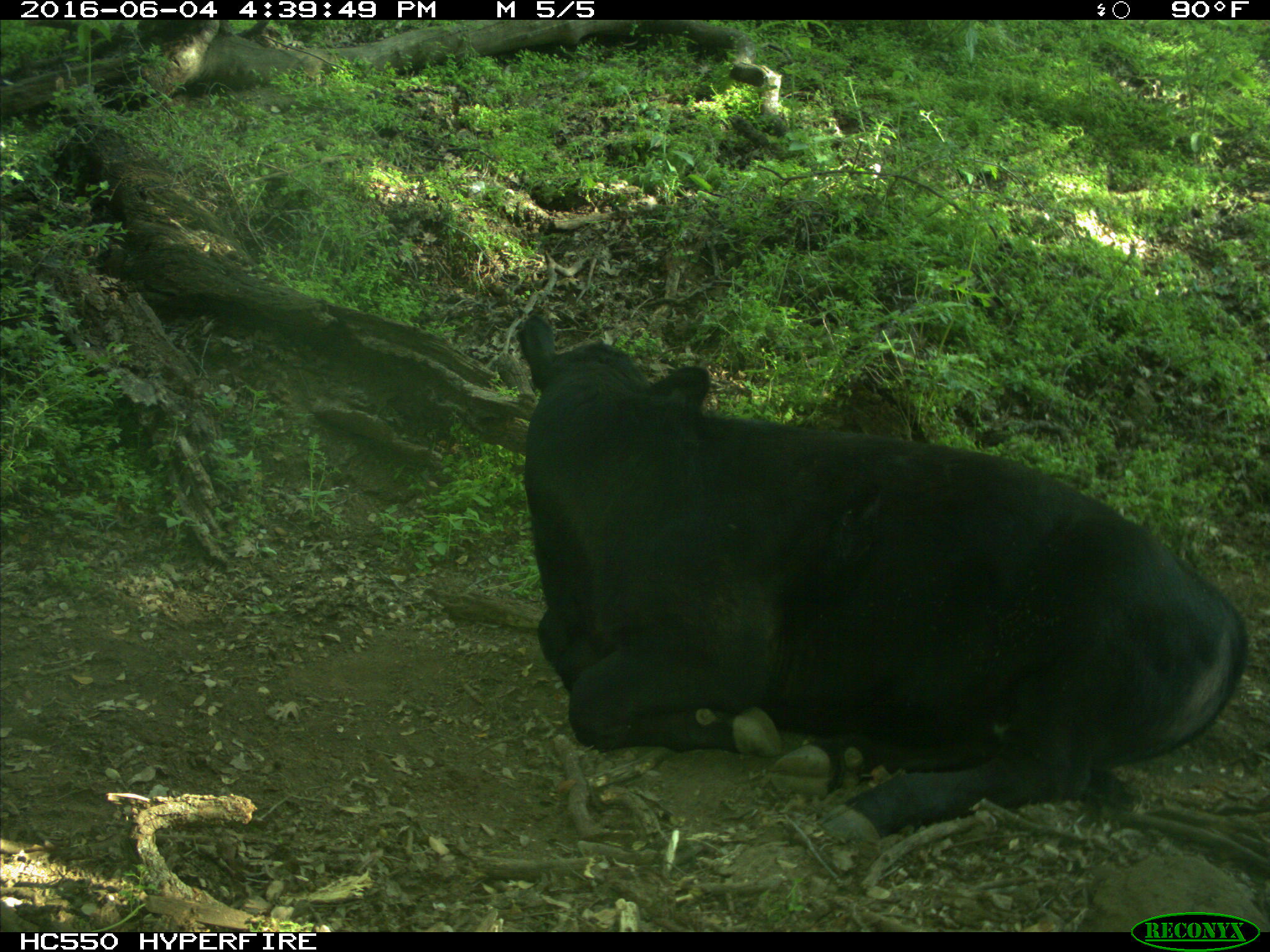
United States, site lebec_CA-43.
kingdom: Animalia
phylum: Chordata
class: Mammalia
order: Artiodactyla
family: Bovidae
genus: Bos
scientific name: Bos taurus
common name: domestic cow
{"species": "Bos taurus (domestic cow)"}